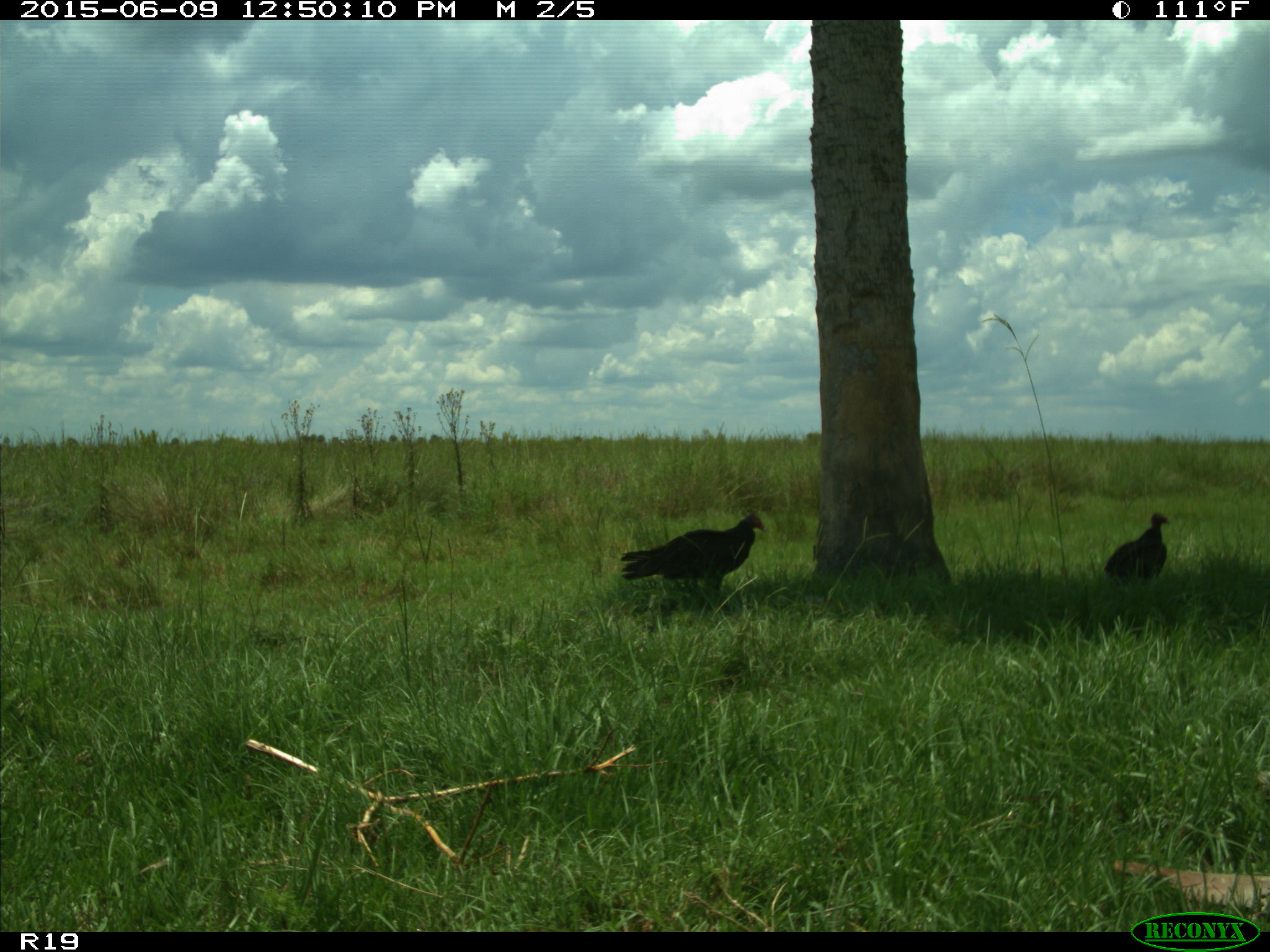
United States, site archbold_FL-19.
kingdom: Animalia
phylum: Chordata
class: Aves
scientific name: Aves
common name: birds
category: unidentified bird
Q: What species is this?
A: Unidentified bird (birds) (Aves).